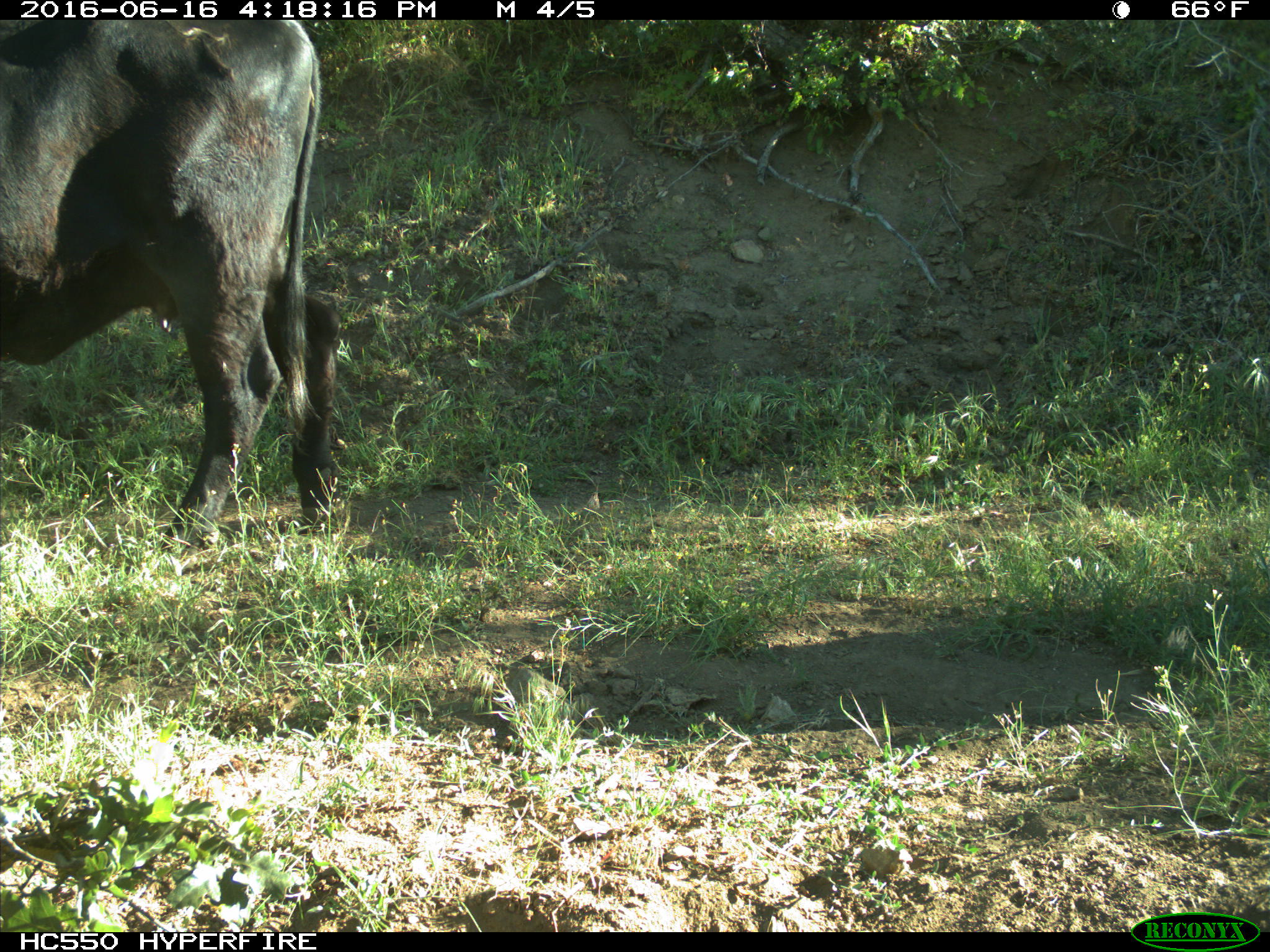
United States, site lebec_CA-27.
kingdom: Animalia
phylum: Chordata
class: Mammalia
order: Artiodactyla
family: Bovidae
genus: Bos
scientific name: Bos taurus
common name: domestic cow